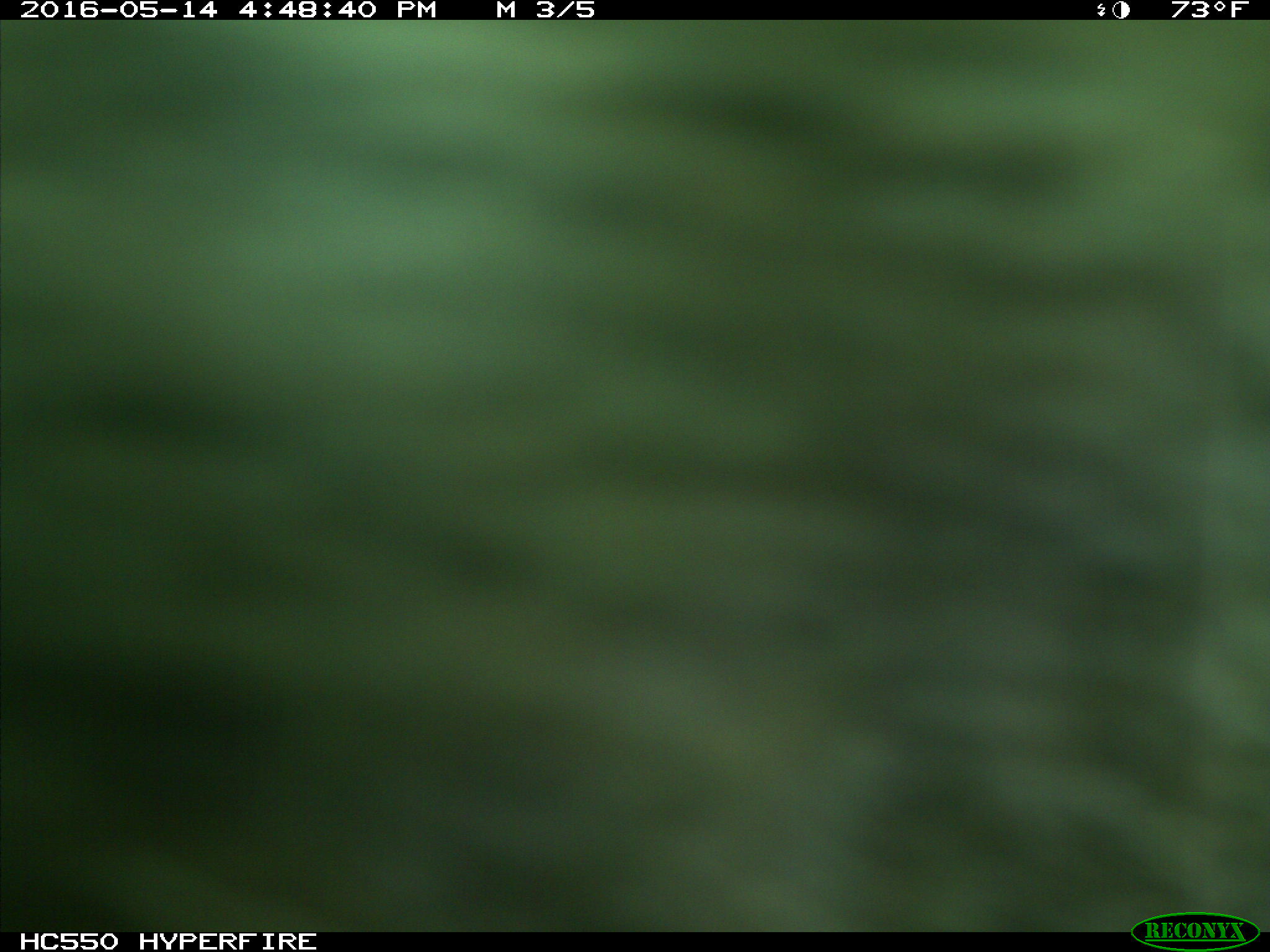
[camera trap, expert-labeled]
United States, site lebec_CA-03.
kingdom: Animalia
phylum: Chordata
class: Mammalia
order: Artiodactyla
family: Bovidae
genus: Bos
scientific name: Bos taurus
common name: domestic cow